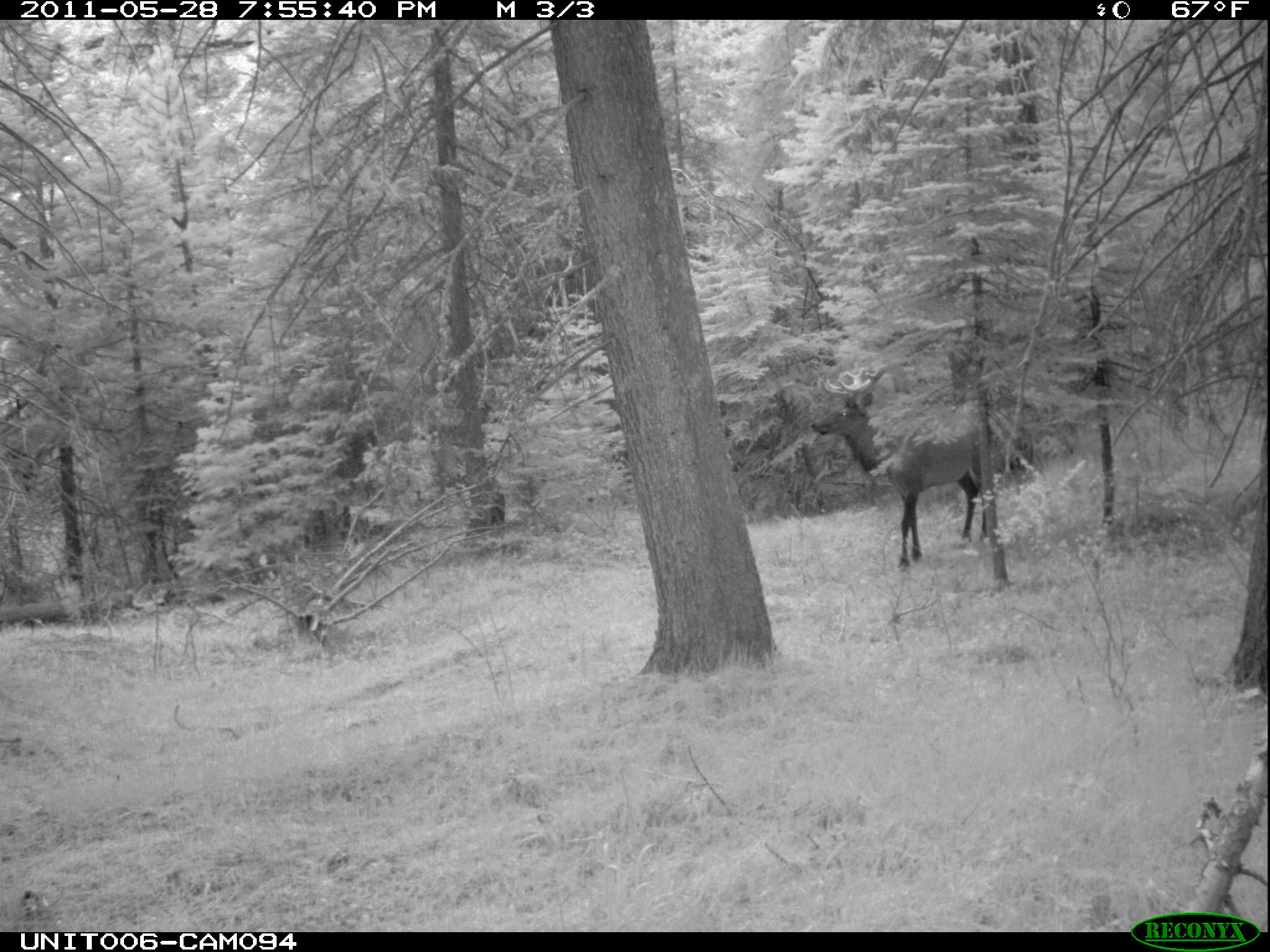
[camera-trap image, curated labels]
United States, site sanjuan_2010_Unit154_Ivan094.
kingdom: Animalia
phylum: Chordata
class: Mammalia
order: Artiodactyla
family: Cervidae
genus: Cervus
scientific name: Cervus elaphus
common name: red deer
Cervus elaphus (red deer).